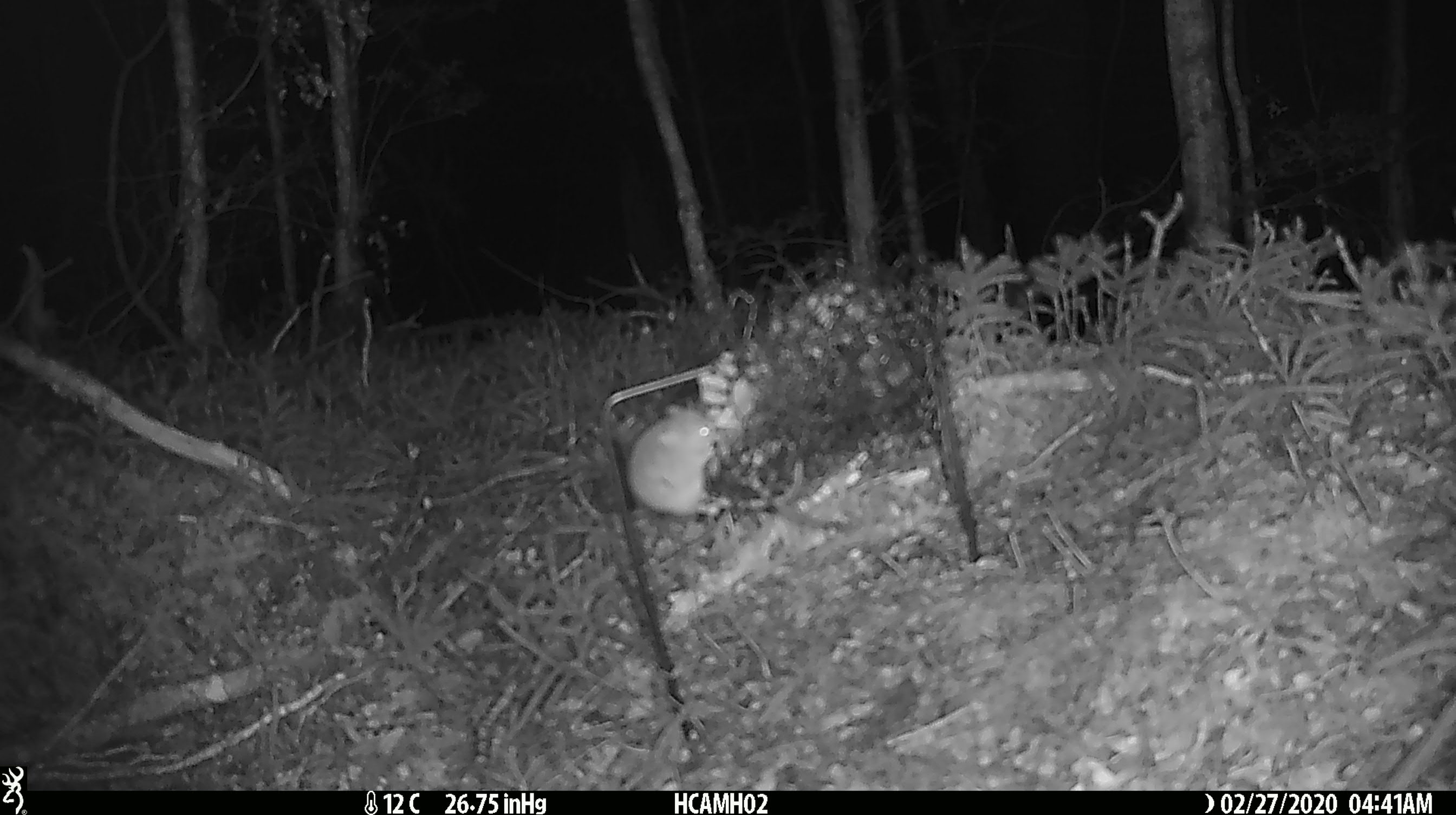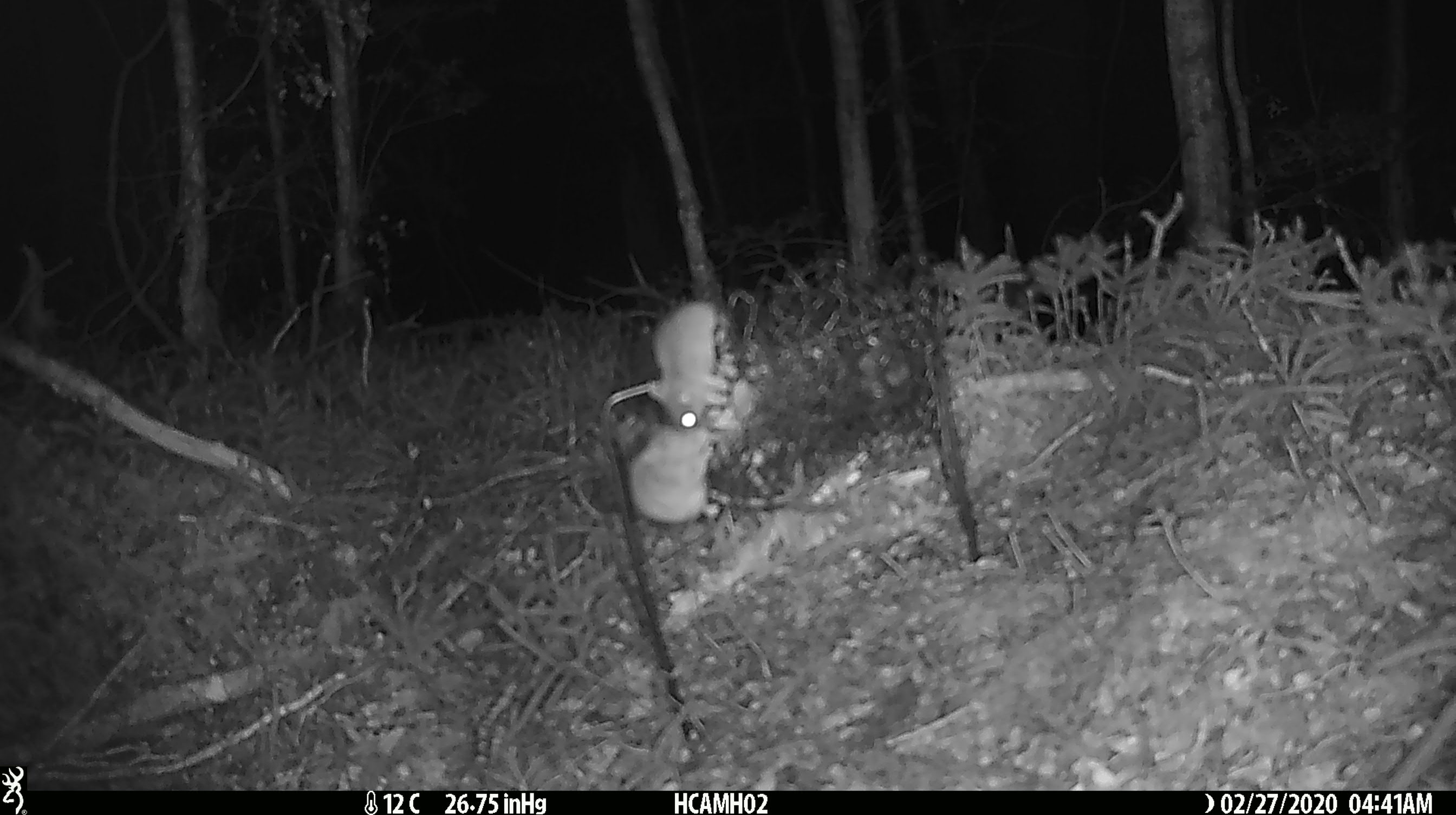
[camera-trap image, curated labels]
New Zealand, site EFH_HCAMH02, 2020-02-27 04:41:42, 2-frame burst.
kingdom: Animalia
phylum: Chordata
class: Mammalia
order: Rodentia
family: Muridae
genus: Mus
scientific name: Mus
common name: mouse